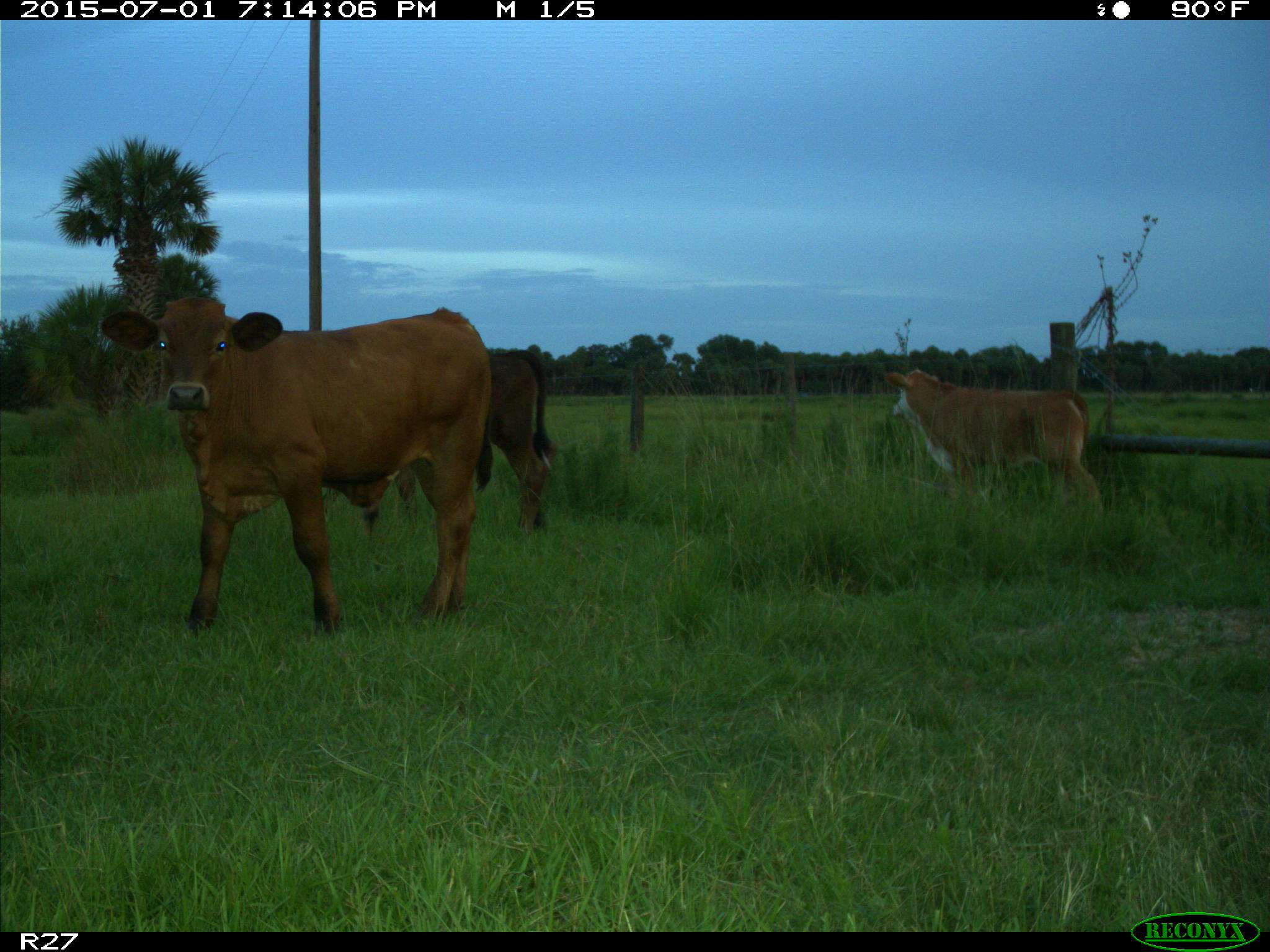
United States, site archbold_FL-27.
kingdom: Animalia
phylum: Chordata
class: Mammalia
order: Artiodactyla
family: Bovidae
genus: Bos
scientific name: Bos taurus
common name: domestic cow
Bos taurus (domestic cow).